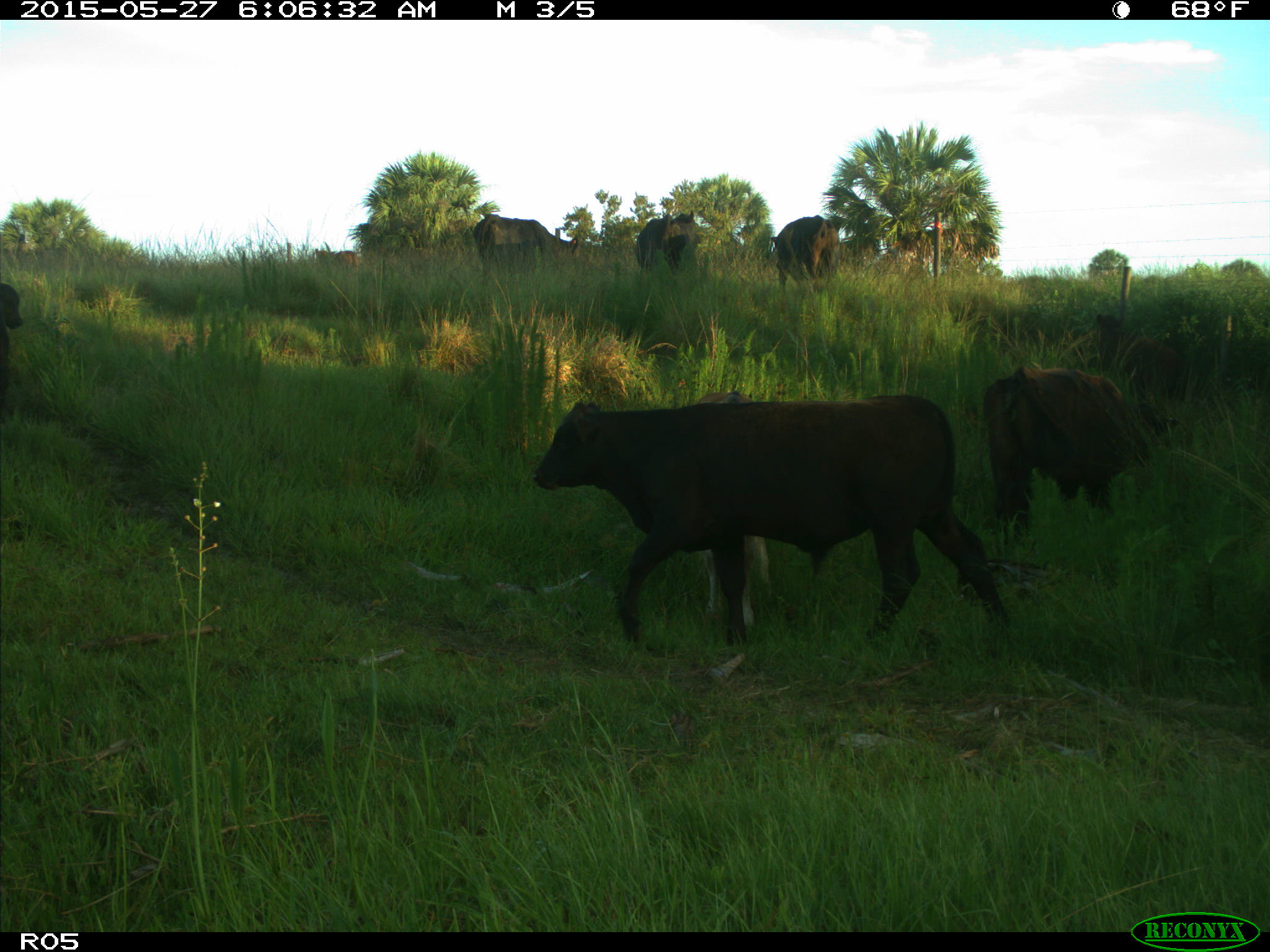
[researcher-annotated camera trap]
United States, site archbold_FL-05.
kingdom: Animalia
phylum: Chordata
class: Mammalia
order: Artiodactyla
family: Bovidae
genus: Bos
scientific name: Bos taurus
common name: domestic cow